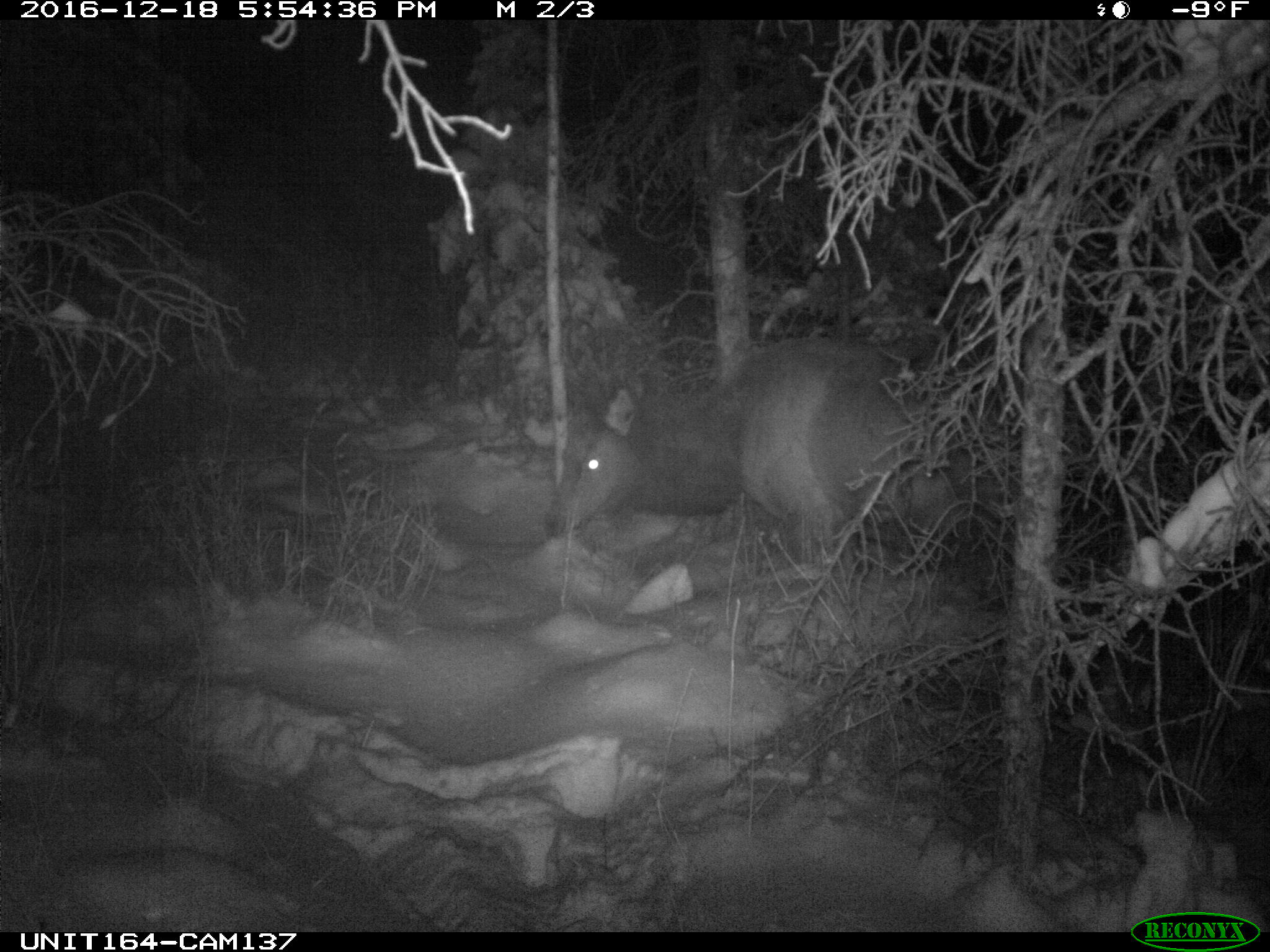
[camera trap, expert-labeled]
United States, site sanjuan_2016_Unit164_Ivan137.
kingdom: Animalia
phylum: Chordata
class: Mammalia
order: Artiodactyla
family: Cervidae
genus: Cervus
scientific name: Cervus elaphus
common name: red deer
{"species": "Cervus elaphus (red deer)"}